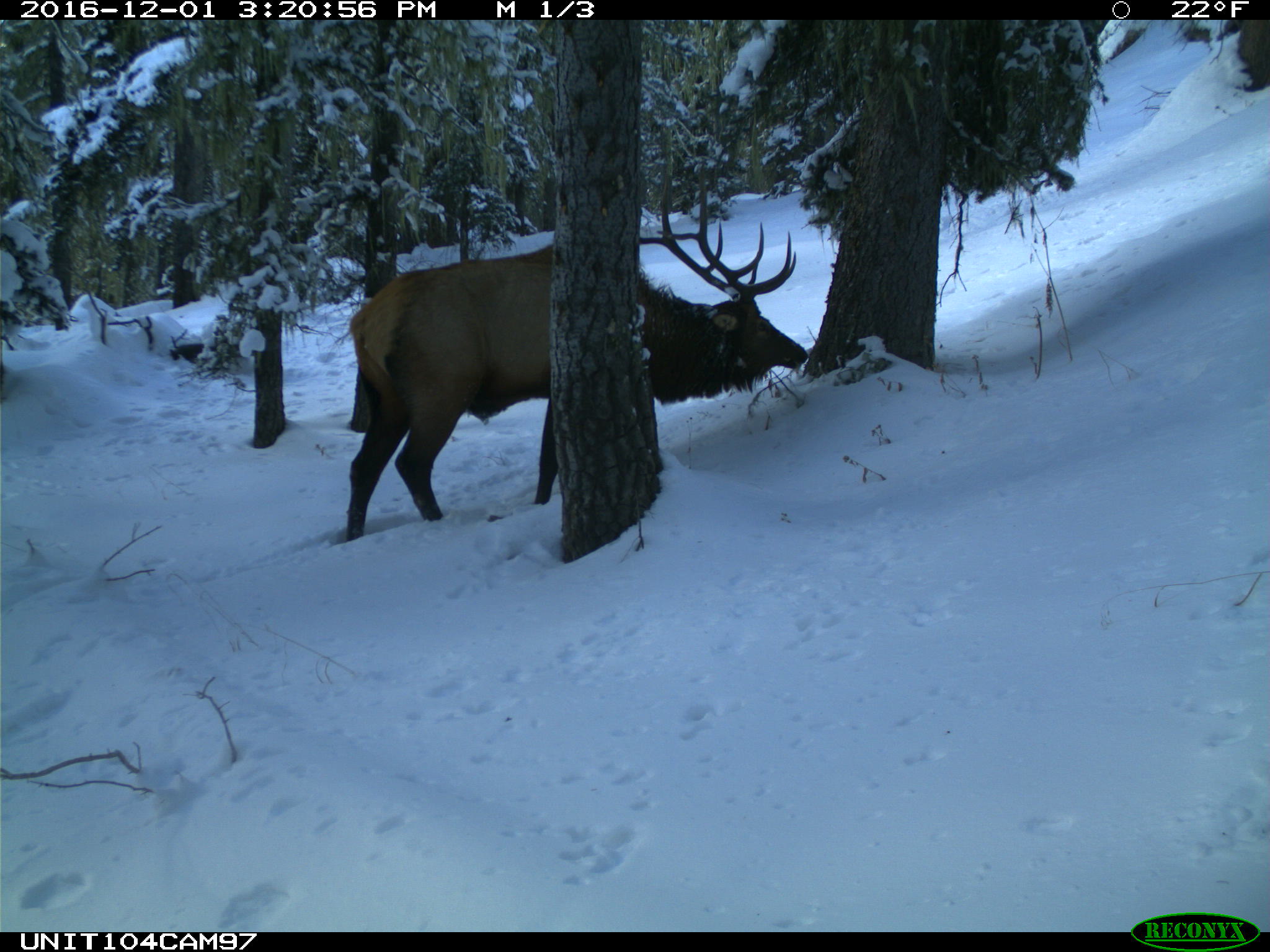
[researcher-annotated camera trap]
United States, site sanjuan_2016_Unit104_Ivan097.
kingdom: Animalia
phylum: Chordata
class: Mammalia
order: Artiodactyla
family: Cervidae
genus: Cervus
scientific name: Cervus elaphus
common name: red deer